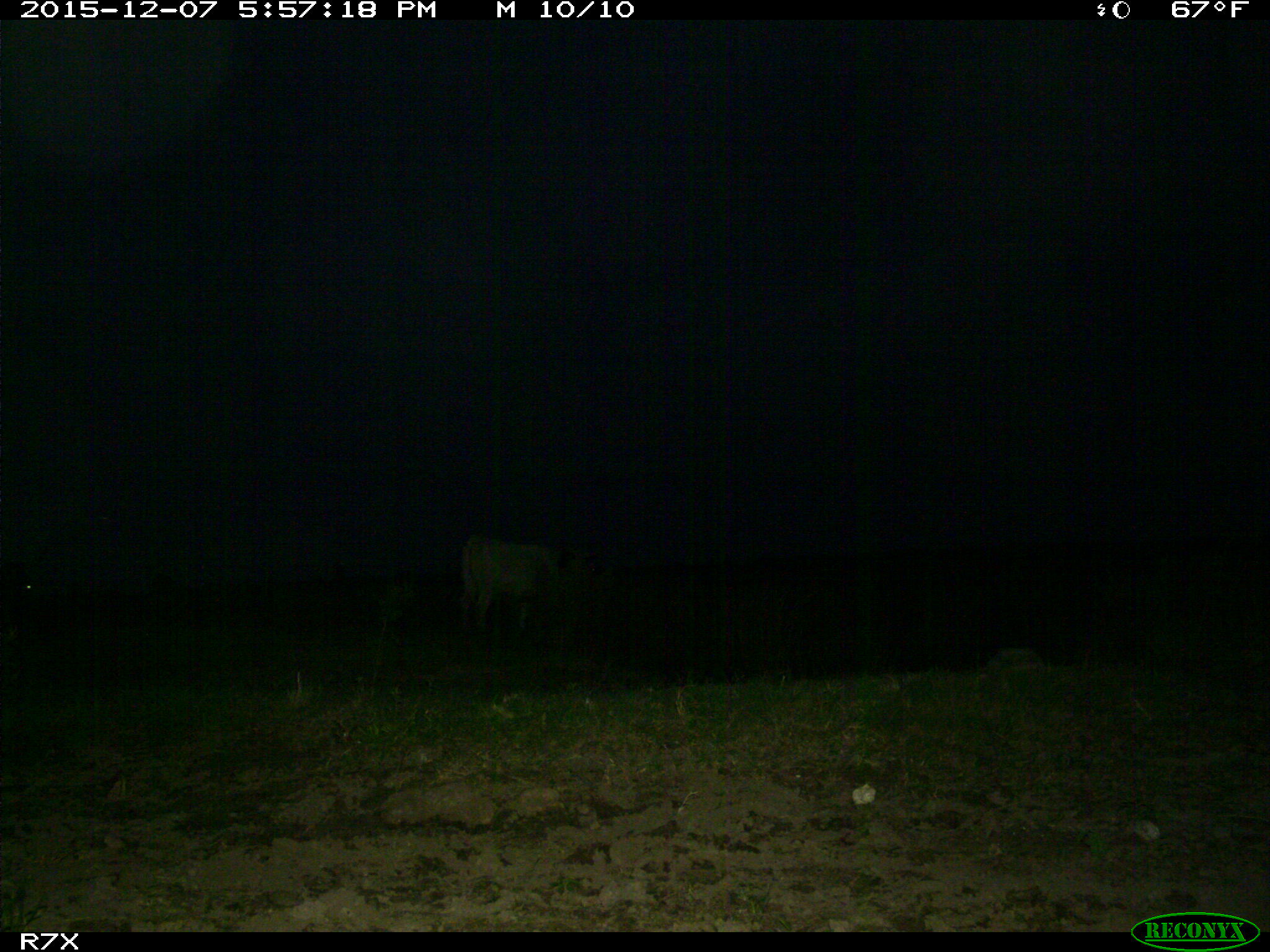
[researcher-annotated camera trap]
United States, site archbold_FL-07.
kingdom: Animalia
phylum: Chordata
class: Mammalia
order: Artiodactyla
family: Bovidae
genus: Bos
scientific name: Bos taurus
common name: domestic cow